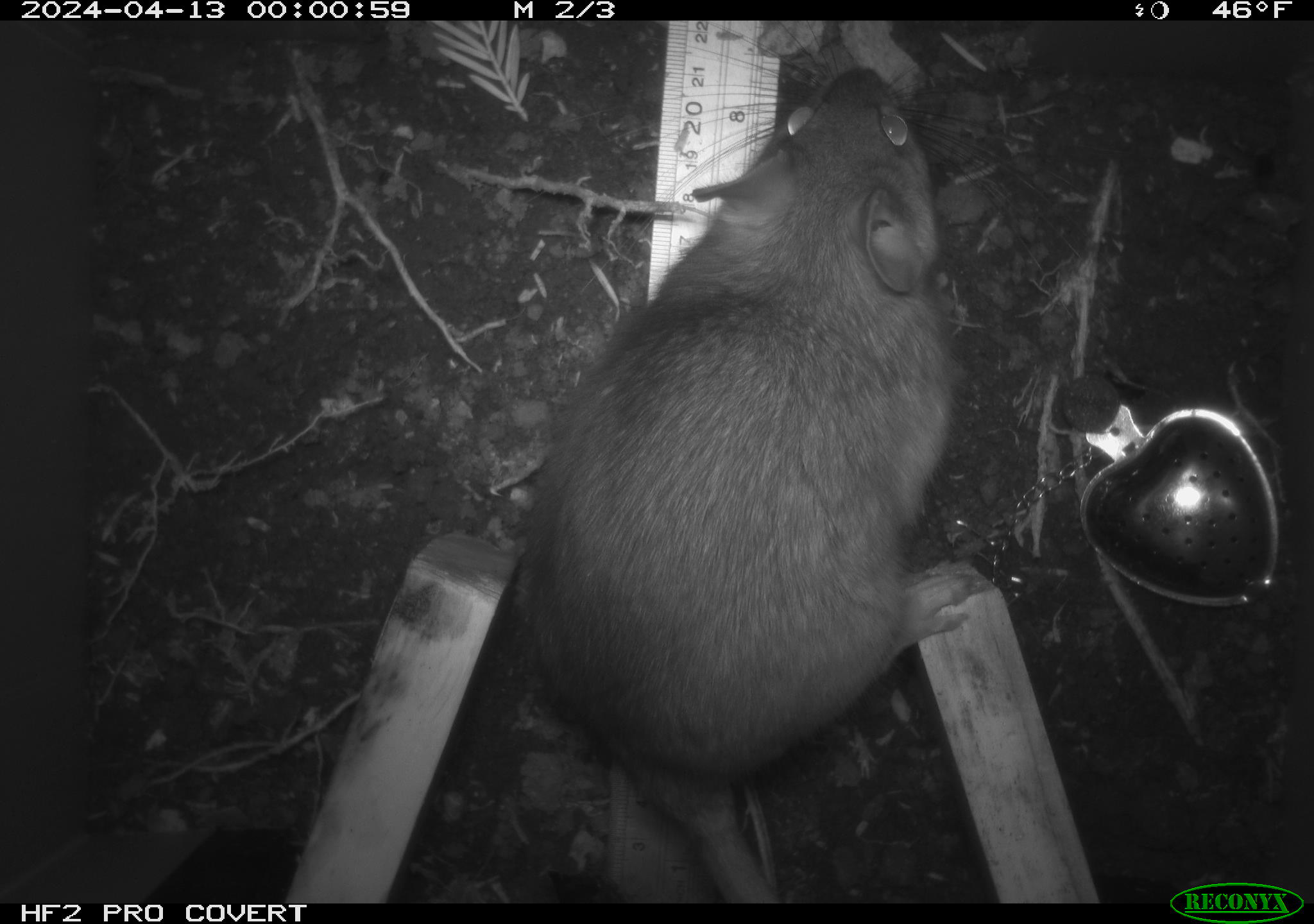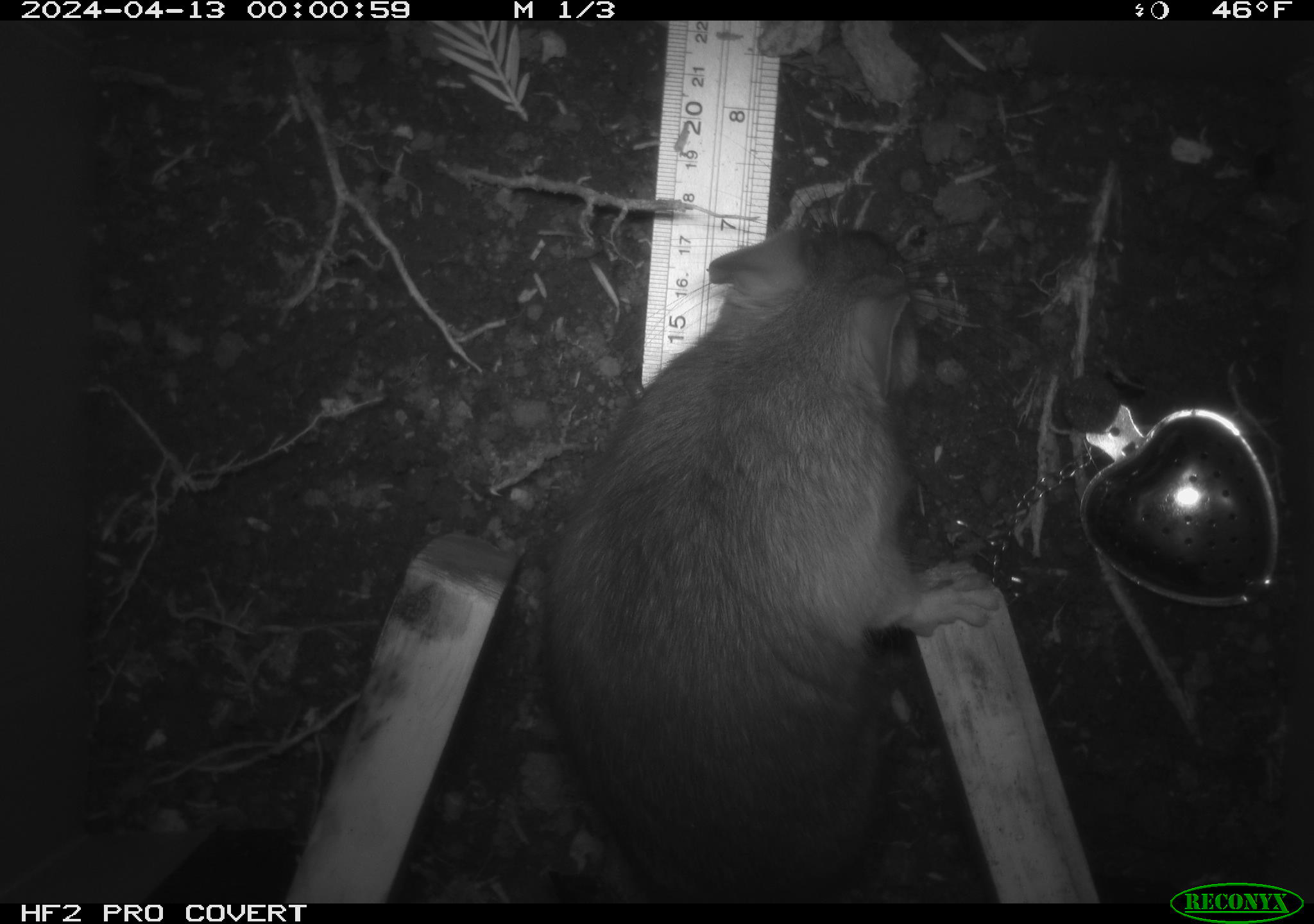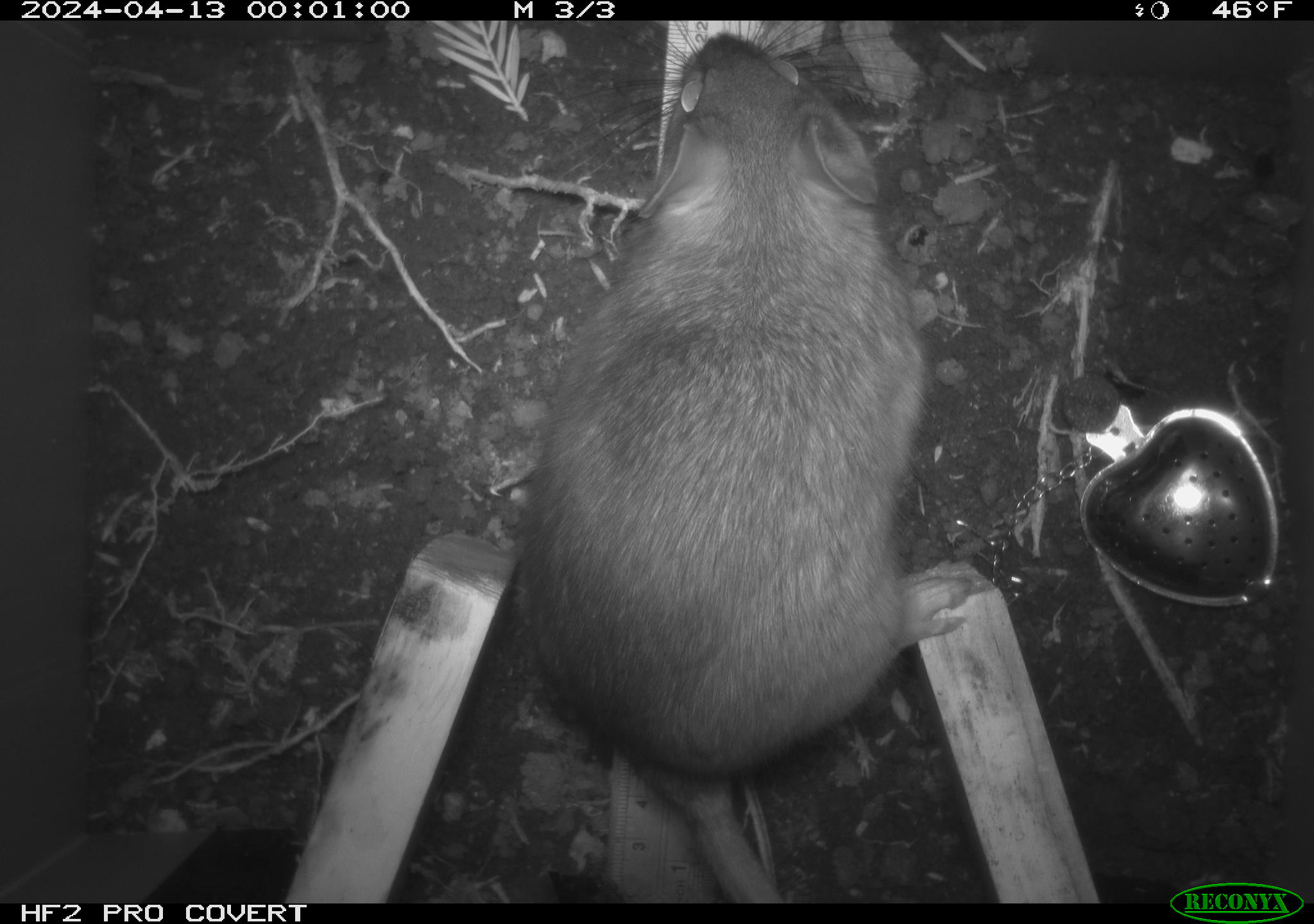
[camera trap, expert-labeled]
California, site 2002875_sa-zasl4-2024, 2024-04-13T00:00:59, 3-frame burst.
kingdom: Animalia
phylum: Chordata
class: Mammalia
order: Rodentia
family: Cricetidae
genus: Neotoma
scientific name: Neotoma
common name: pack rat or woodrat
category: neotoma species